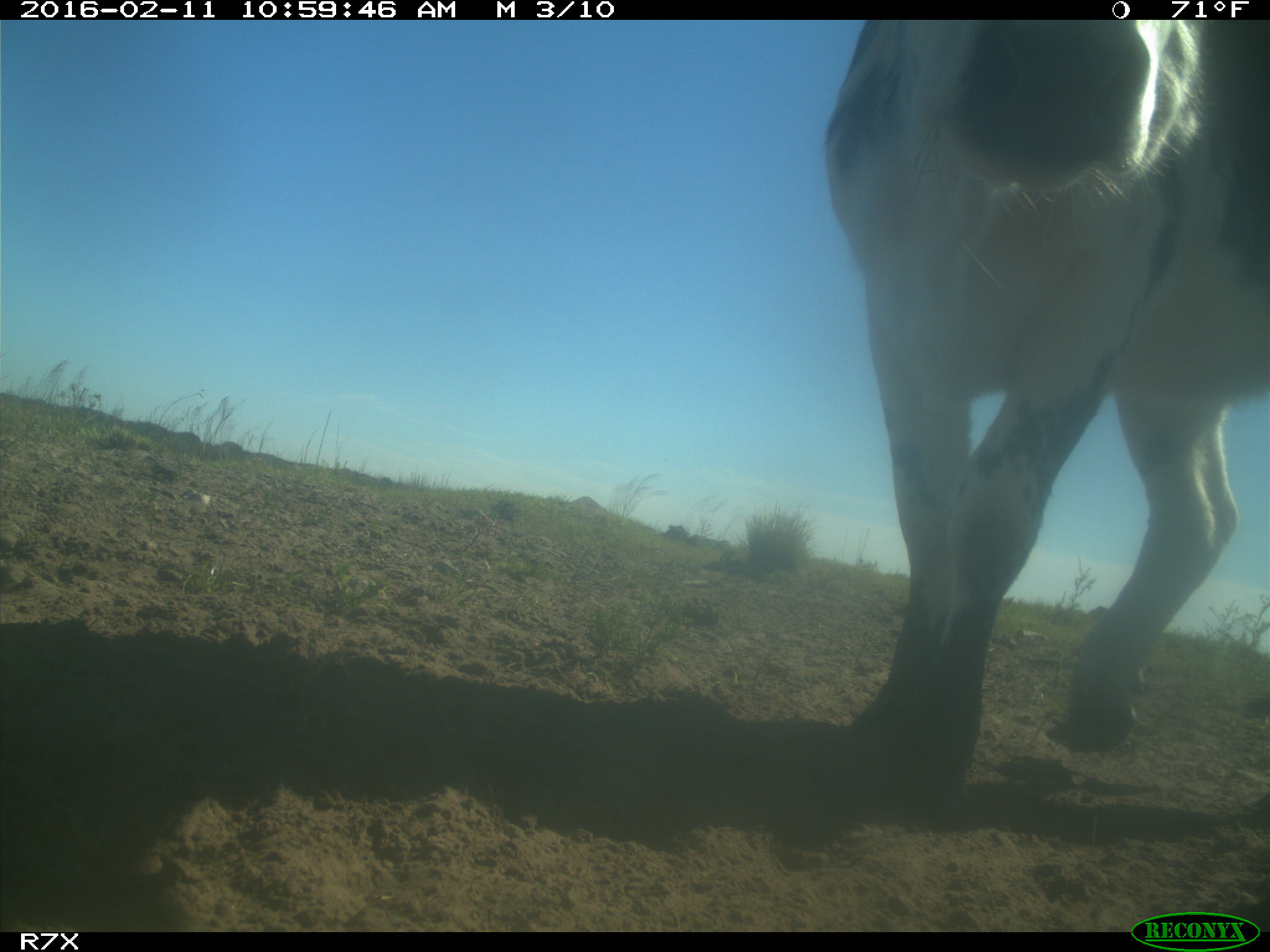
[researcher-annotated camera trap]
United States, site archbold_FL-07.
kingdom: Animalia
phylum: Chordata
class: Mammalia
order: Artiodactyla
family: Bovidae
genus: Bos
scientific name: Bos taurus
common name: domestic cow